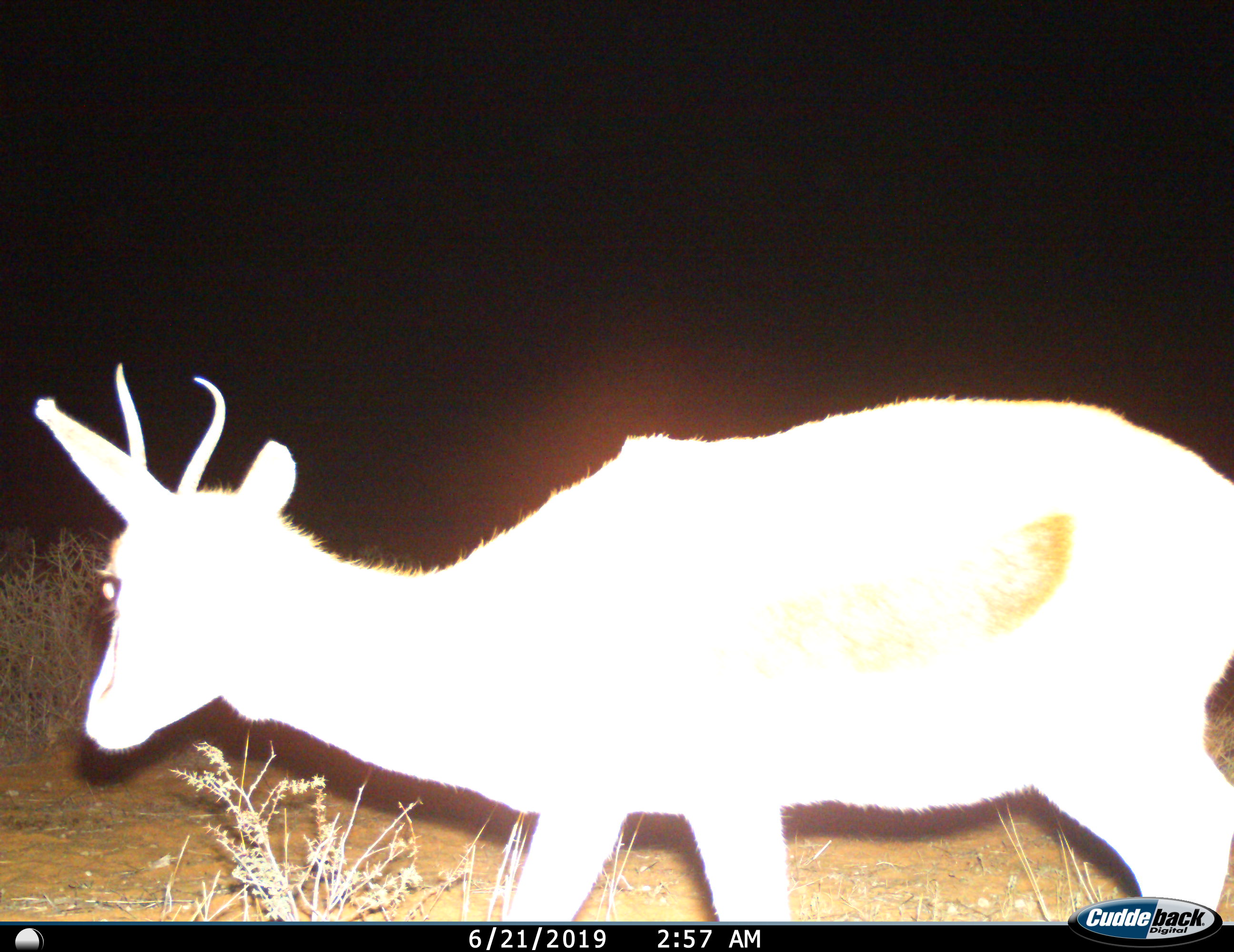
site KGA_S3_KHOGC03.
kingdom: Animalia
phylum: Chordata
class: Mammalia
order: Artiodactyla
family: Bovidae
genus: Antidorcas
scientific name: Antidorcas marsupialis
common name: springbok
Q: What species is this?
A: Springbok (Antidorcas marsupialis).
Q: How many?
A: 1.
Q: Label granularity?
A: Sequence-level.